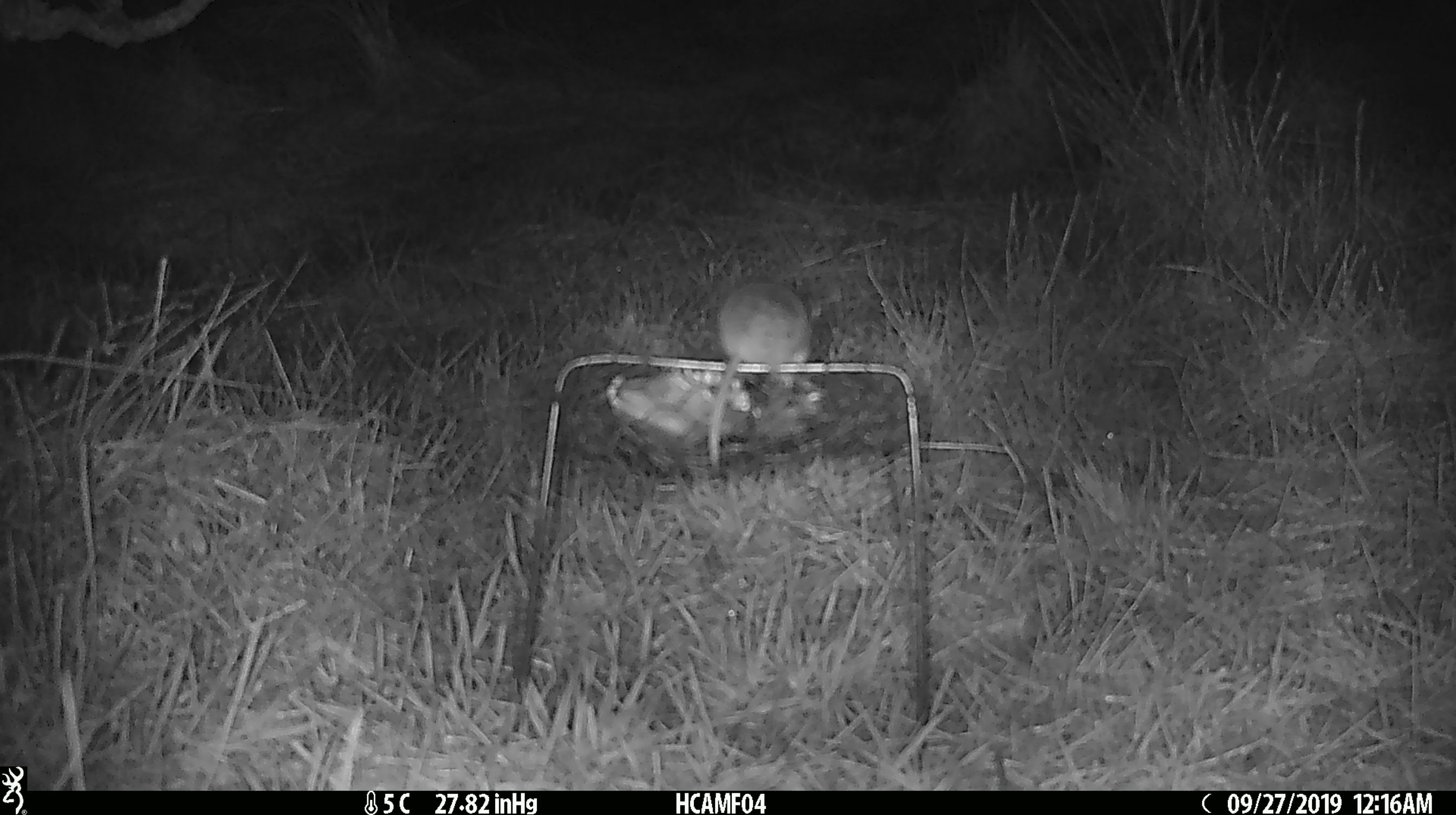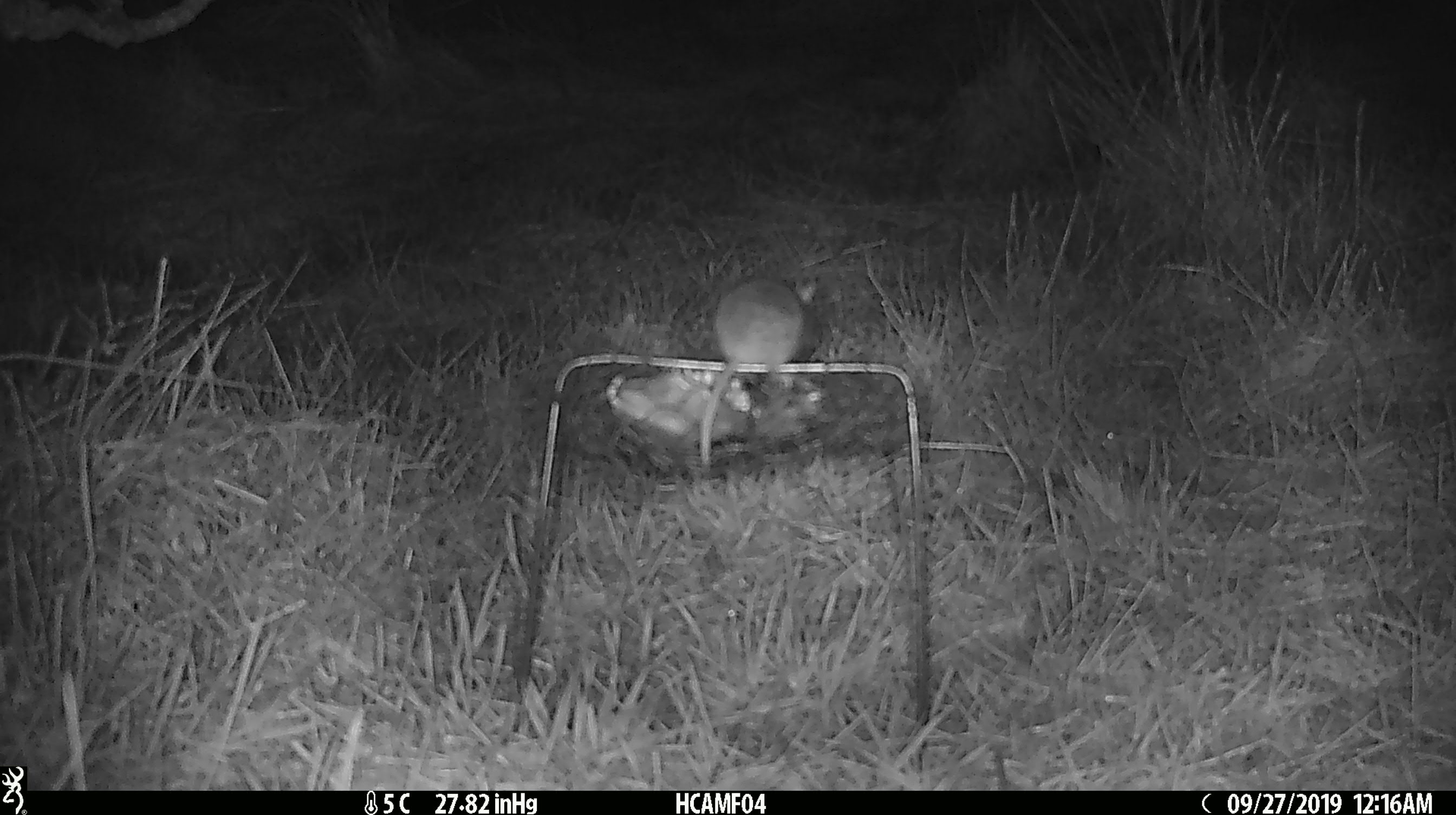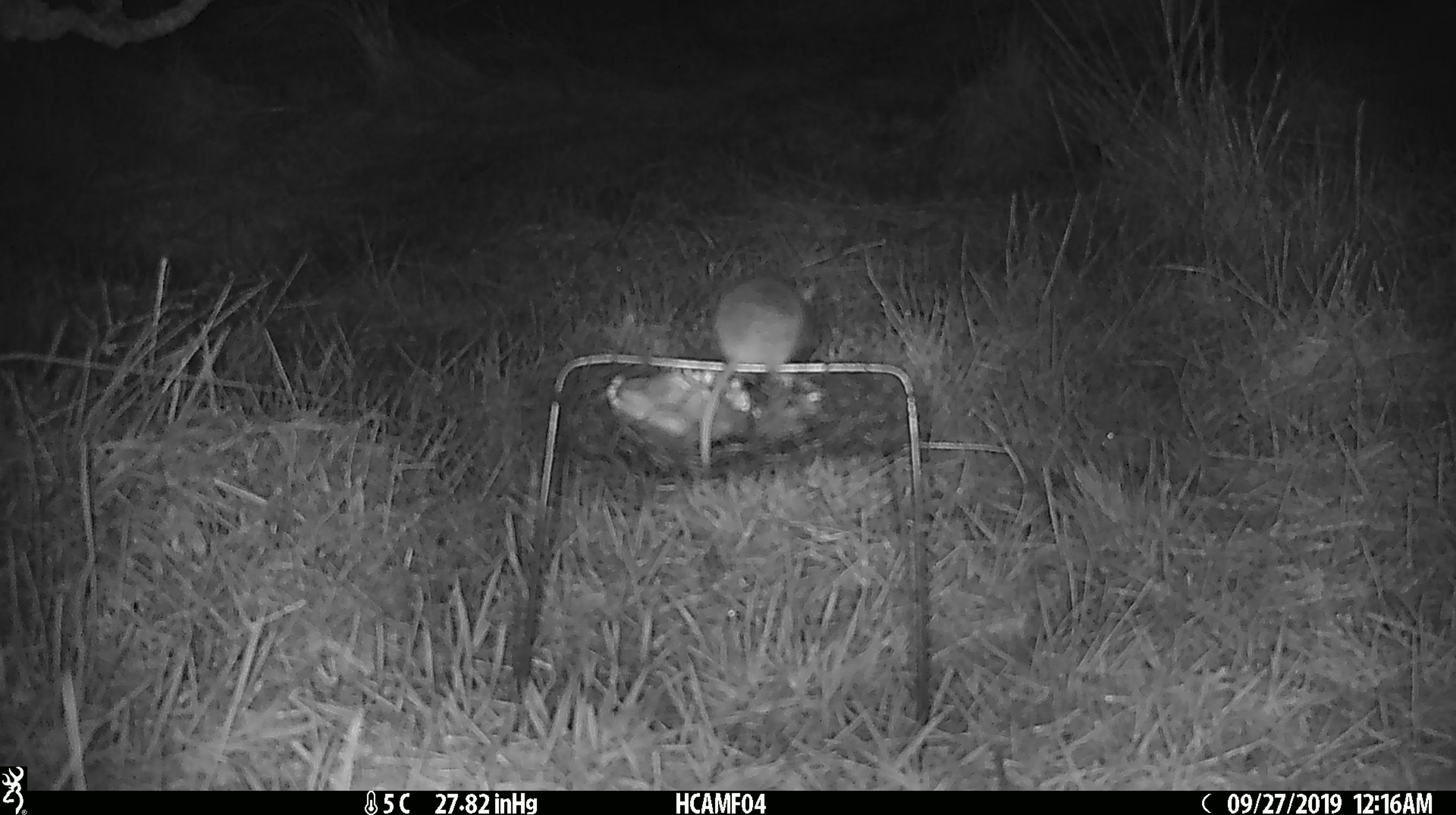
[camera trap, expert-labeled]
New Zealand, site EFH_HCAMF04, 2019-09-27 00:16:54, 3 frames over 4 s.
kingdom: Animalia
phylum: Chordata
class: Mammalia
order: Rodentia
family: Muridae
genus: Mus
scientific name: Mus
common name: mouse